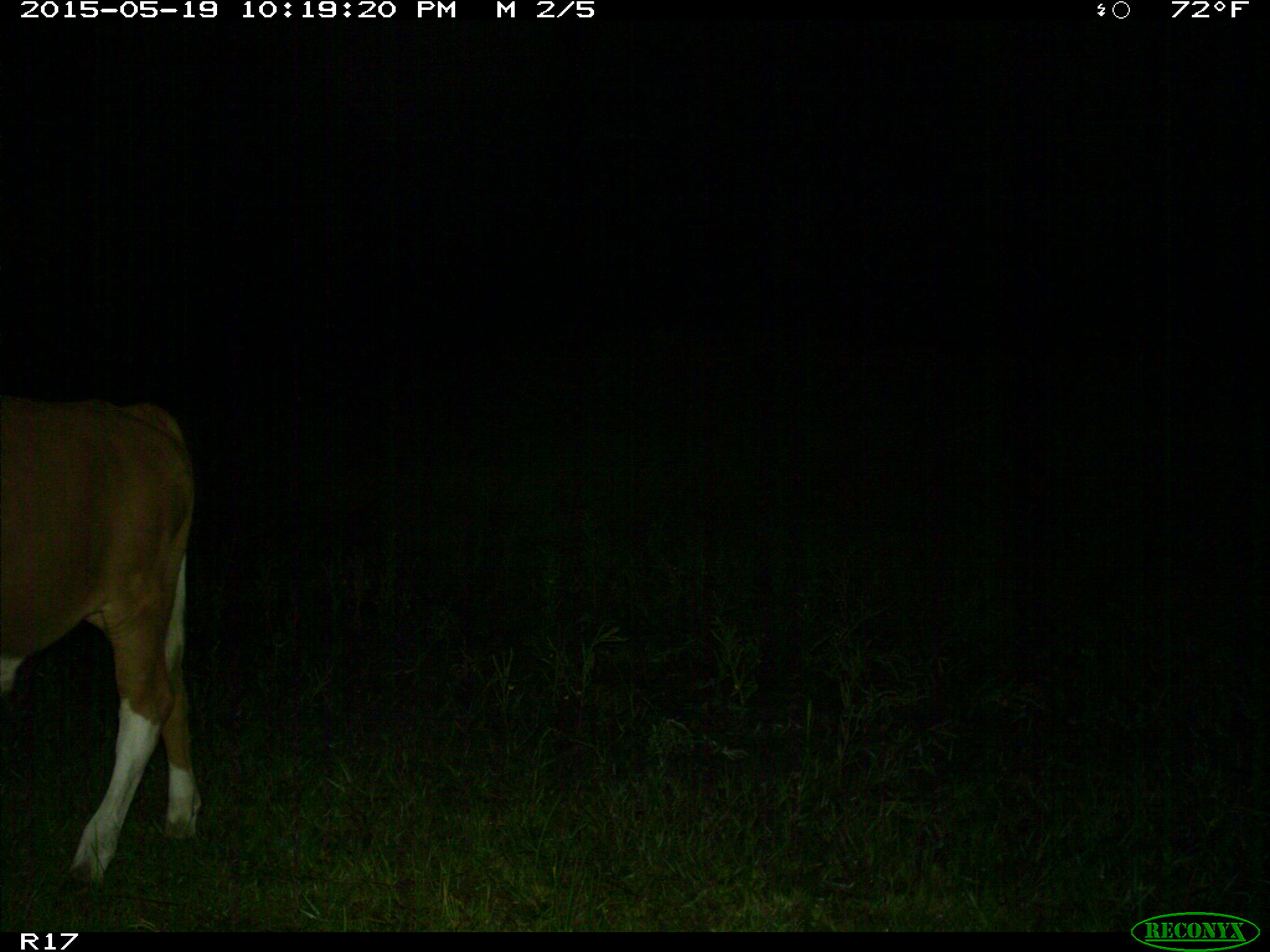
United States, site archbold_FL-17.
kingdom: Animalia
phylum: Chordata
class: Mammalia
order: Artiodactyla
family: Bovidae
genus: Bos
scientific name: Bos taurus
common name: domestic cow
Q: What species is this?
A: Bos taurus (domestic cow).